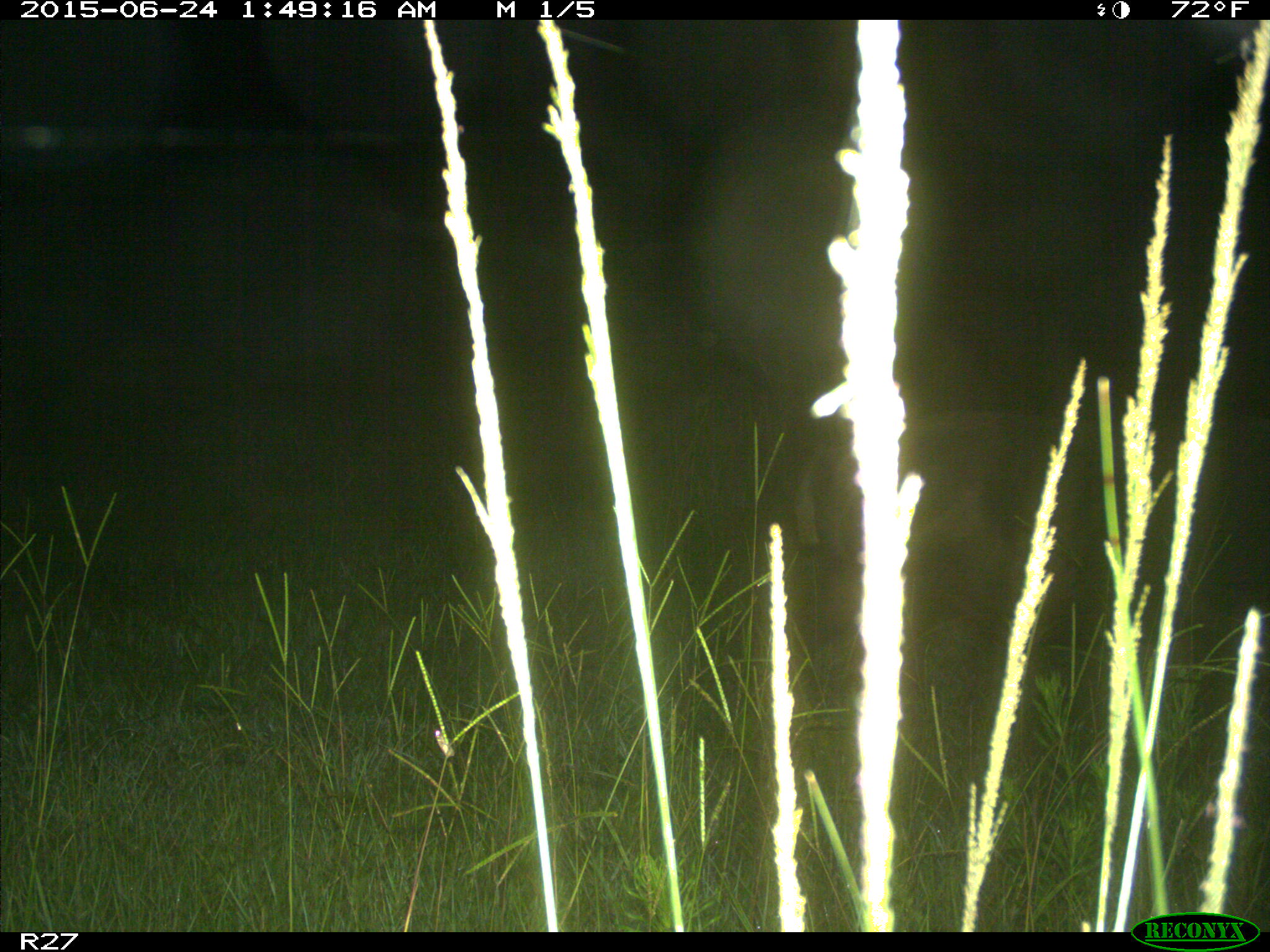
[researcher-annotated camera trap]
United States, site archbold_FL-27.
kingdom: Animalia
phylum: Chordata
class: Mammalia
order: Artiodactyla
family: Suidae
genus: Sus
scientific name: Sus scrofa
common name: wild boar